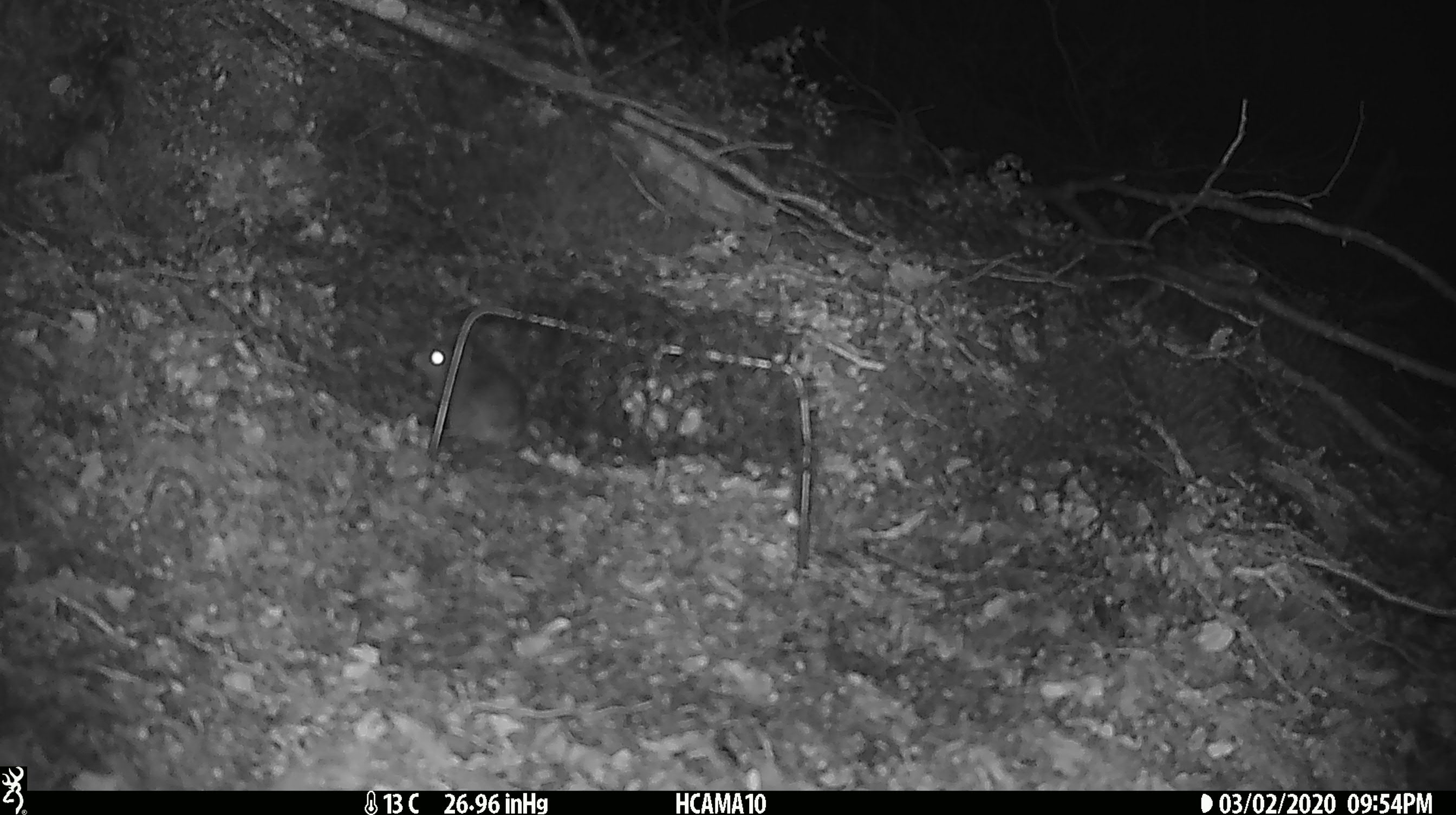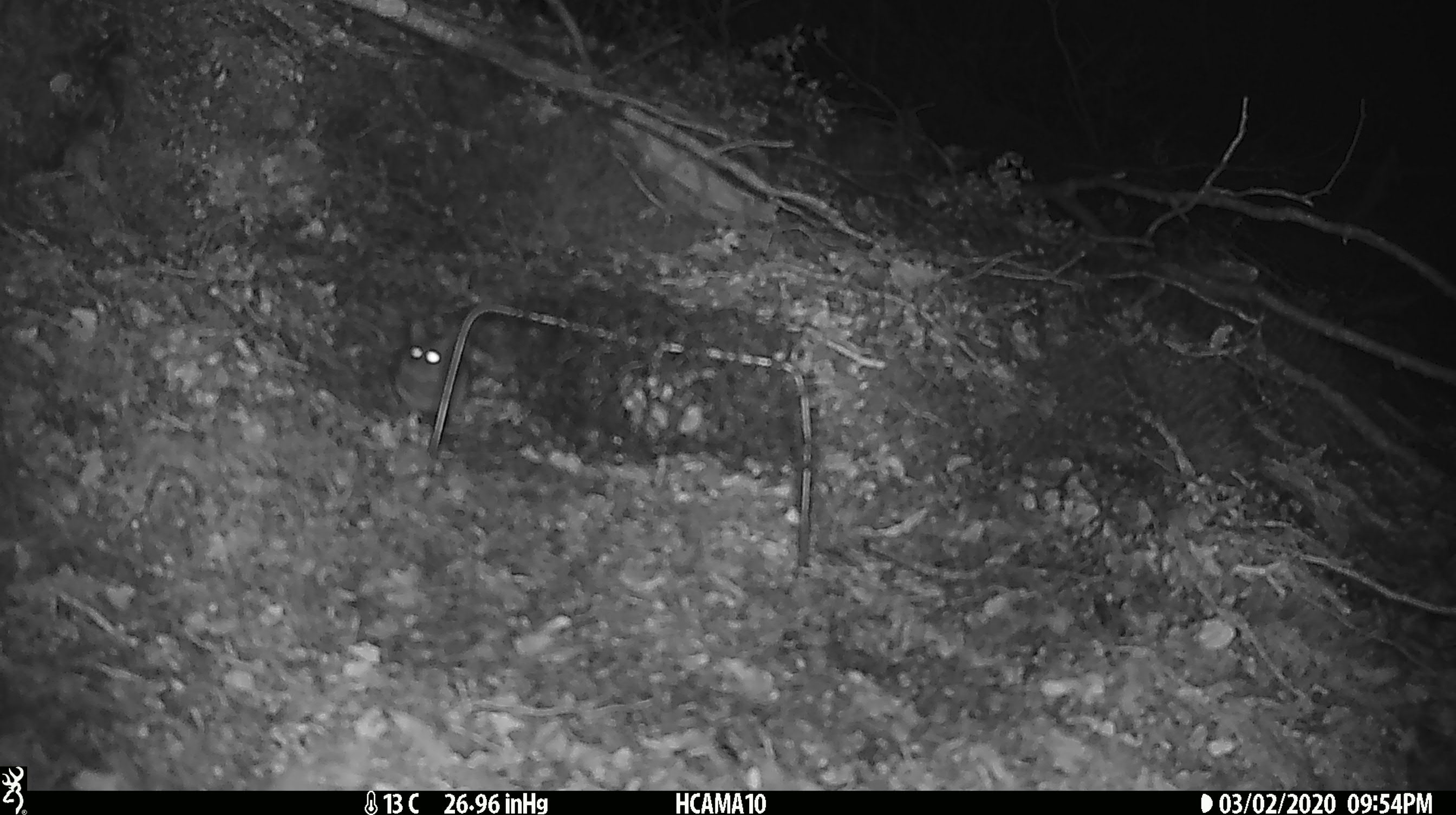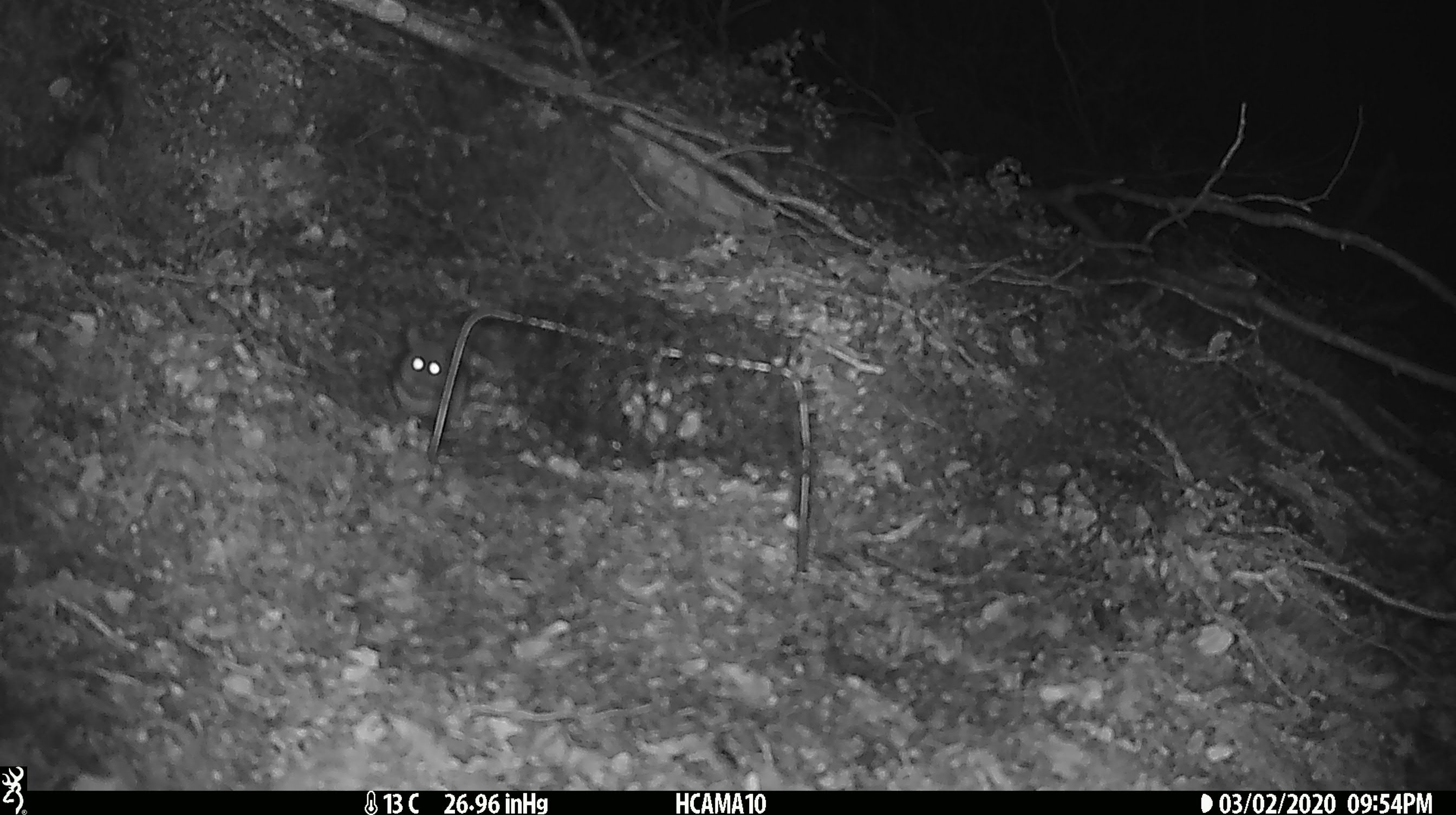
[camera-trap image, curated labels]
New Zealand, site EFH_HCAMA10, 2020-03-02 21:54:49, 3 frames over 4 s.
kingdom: Animalia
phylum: Chordata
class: Mammalia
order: Rodentia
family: Muridae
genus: Mus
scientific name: Mus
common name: mouse